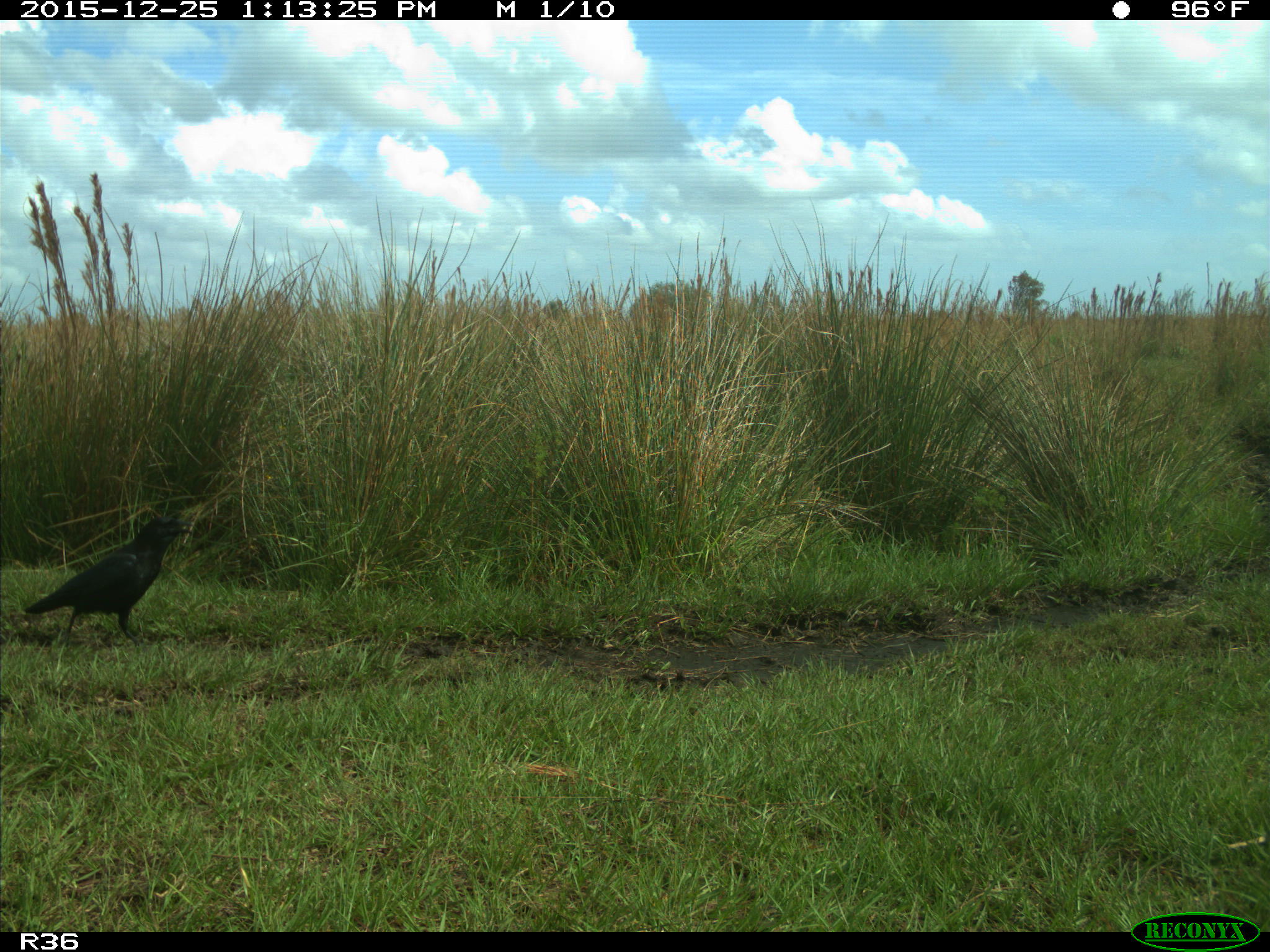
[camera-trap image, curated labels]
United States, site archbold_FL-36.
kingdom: Animalia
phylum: Chordata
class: Aves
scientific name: Aves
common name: birds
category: unidentified bird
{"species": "unidentified bird (birds) (Aves)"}